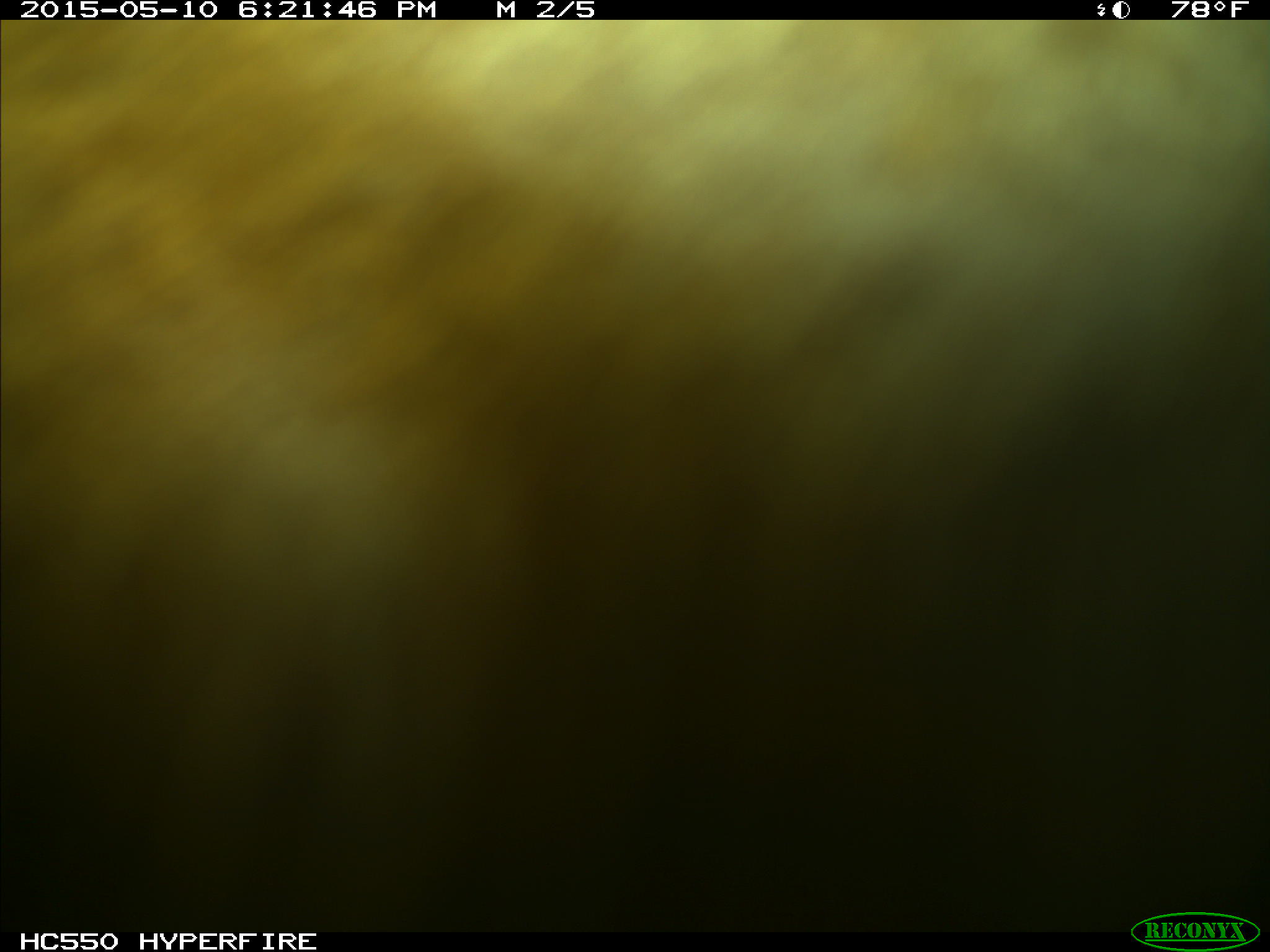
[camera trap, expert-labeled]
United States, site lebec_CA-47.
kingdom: Animalia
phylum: Chordata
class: Mammalia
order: Artiodactyla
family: Bovidae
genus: Bos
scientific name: Bos taurus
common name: domestic cow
Bos taurus (domestic cow).